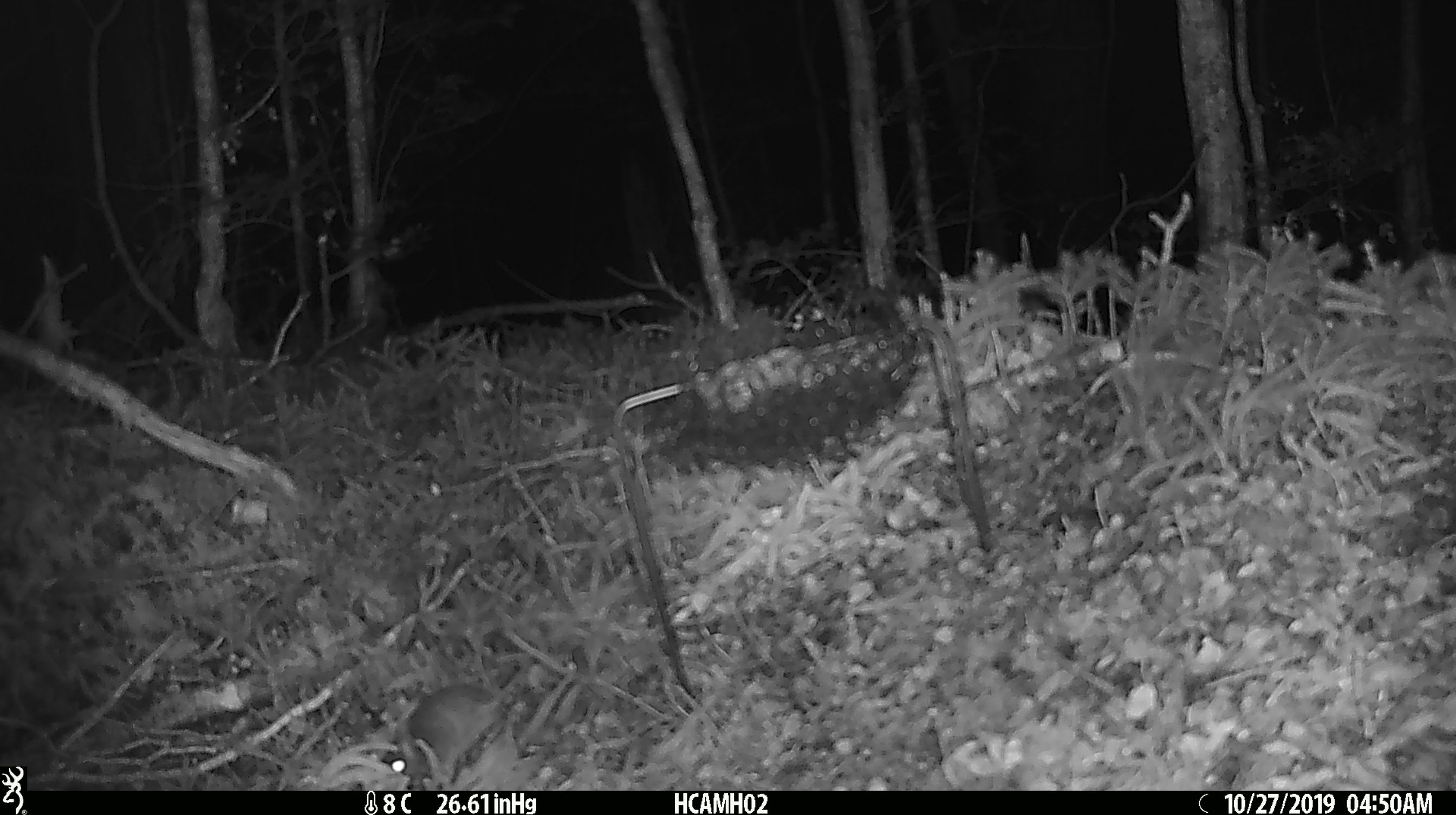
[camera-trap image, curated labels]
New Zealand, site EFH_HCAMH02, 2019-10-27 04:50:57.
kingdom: Animalia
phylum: Chordata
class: Mammalia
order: Rodentia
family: Muridae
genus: Mus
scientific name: Mus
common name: mouse